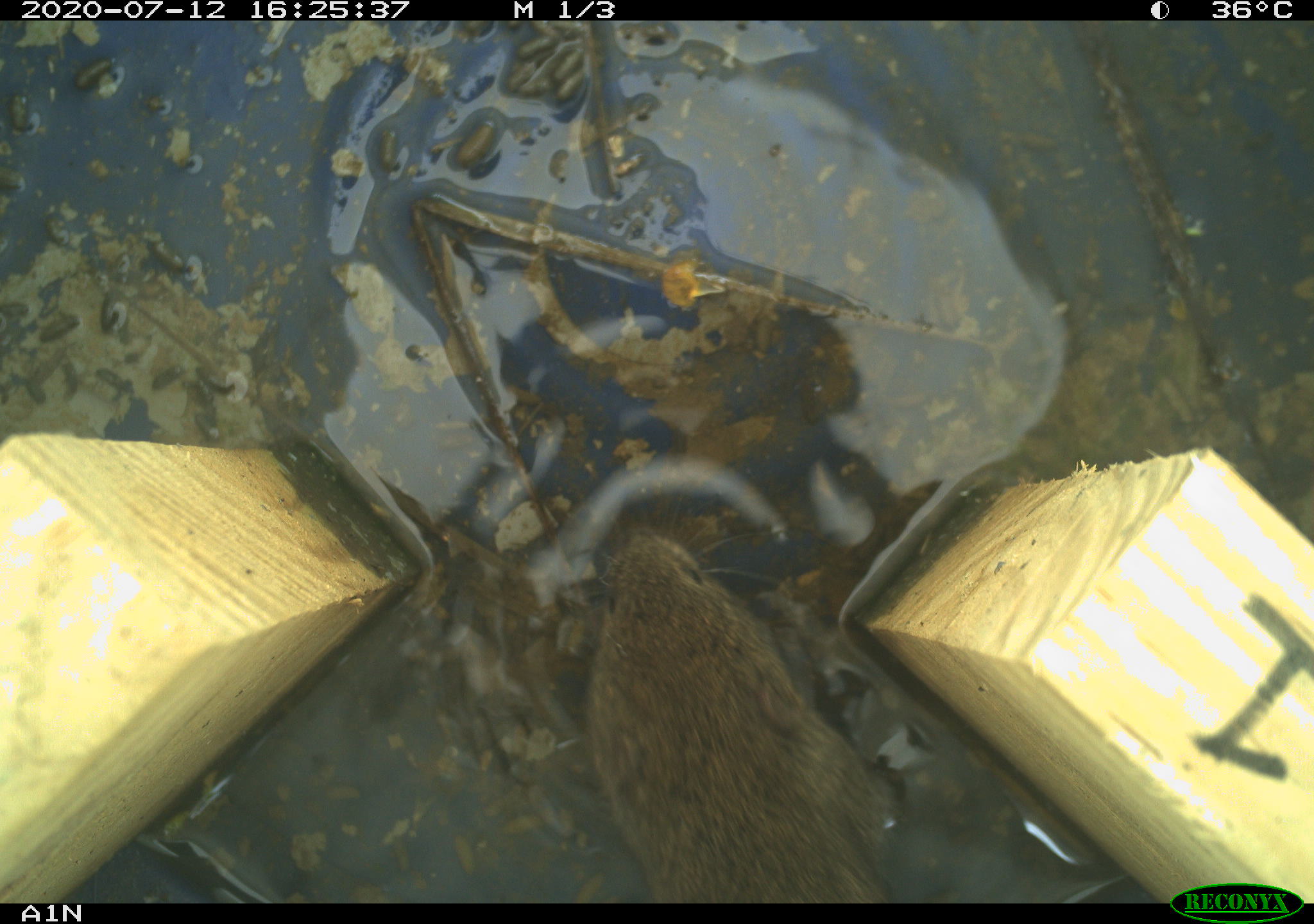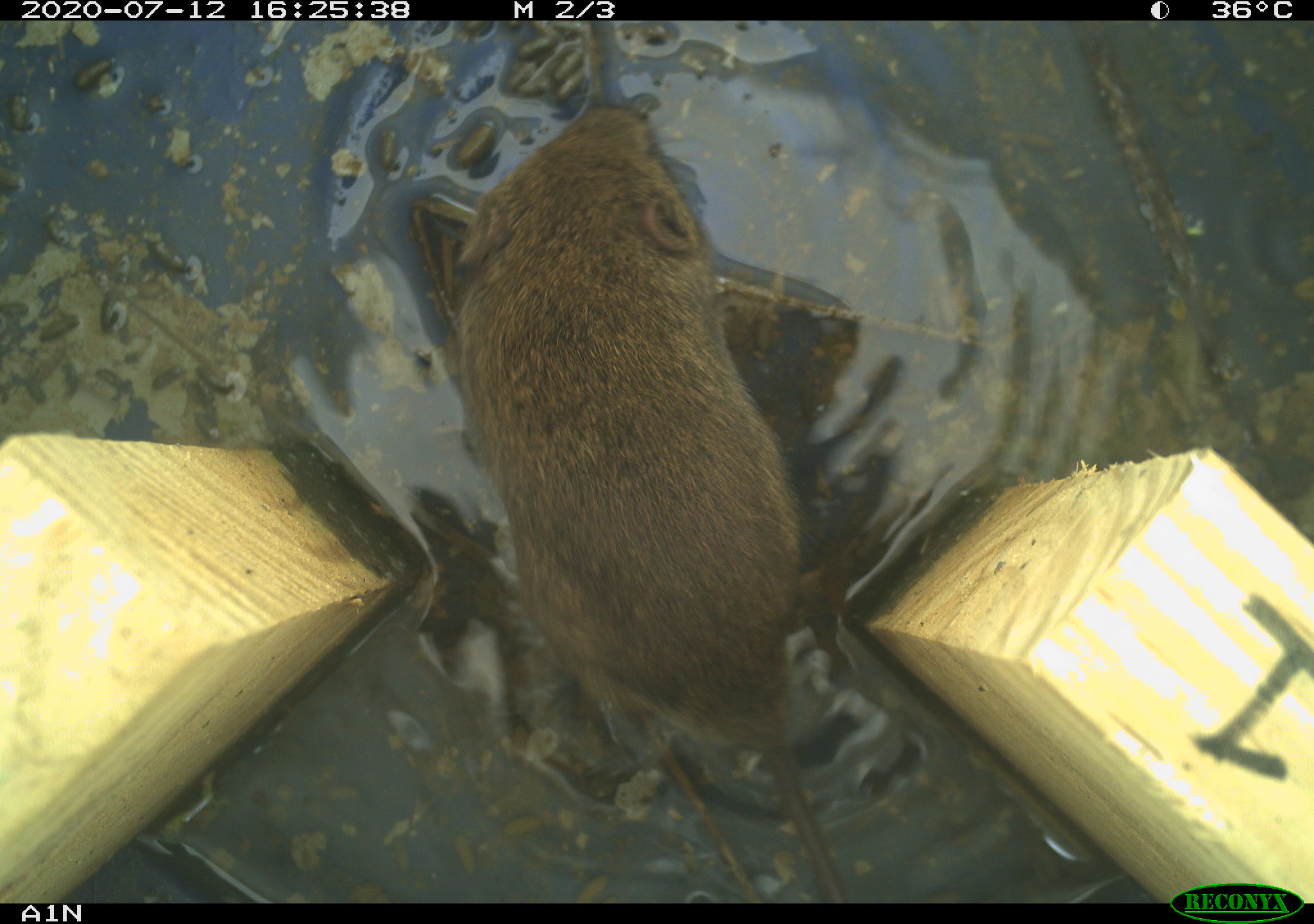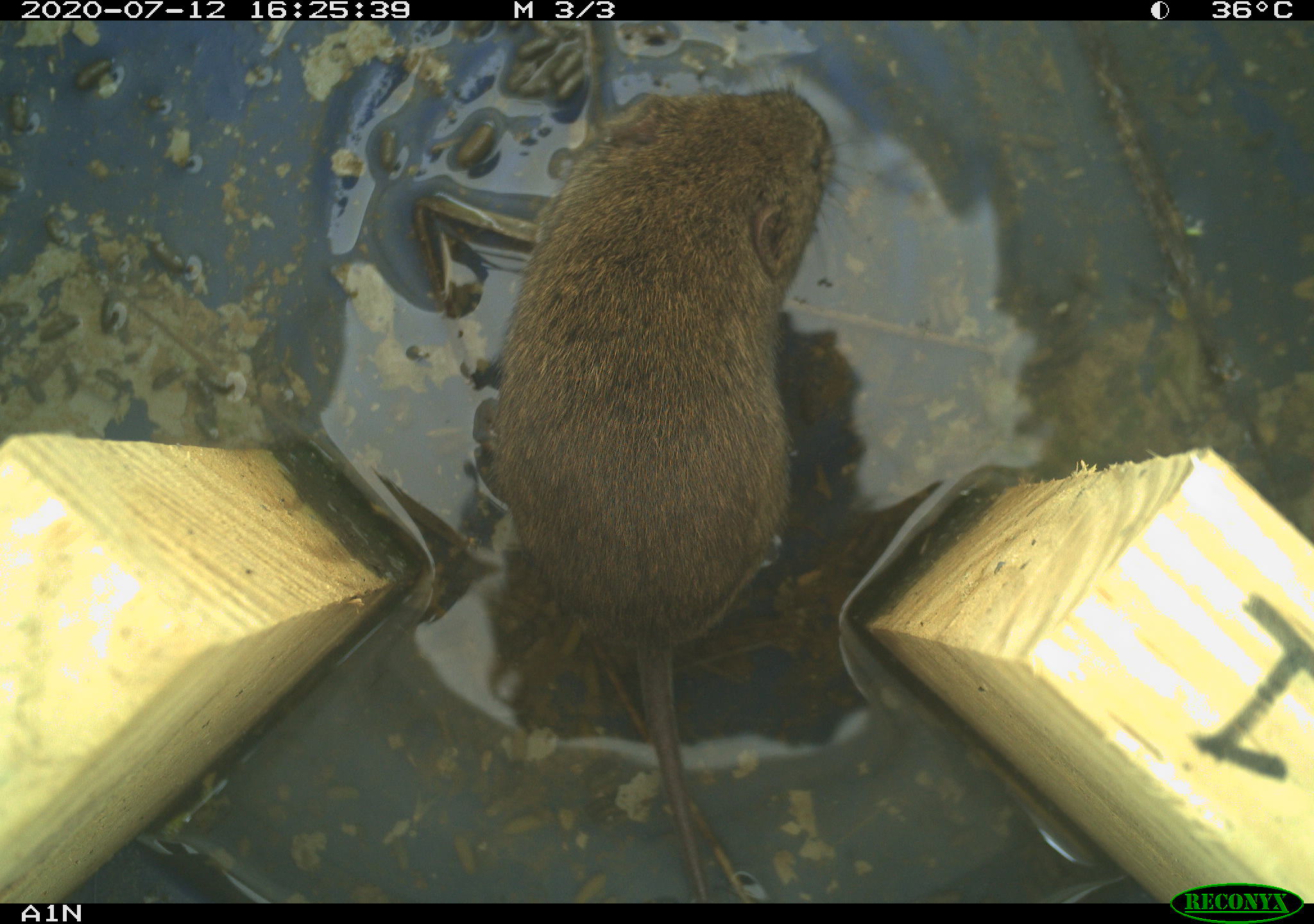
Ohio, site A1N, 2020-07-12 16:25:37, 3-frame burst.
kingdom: Animalia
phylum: Chordata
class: Mammalia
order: Rodentia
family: Cricetidae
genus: Microtus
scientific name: Microtus pennsylvanicus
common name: meadow vole